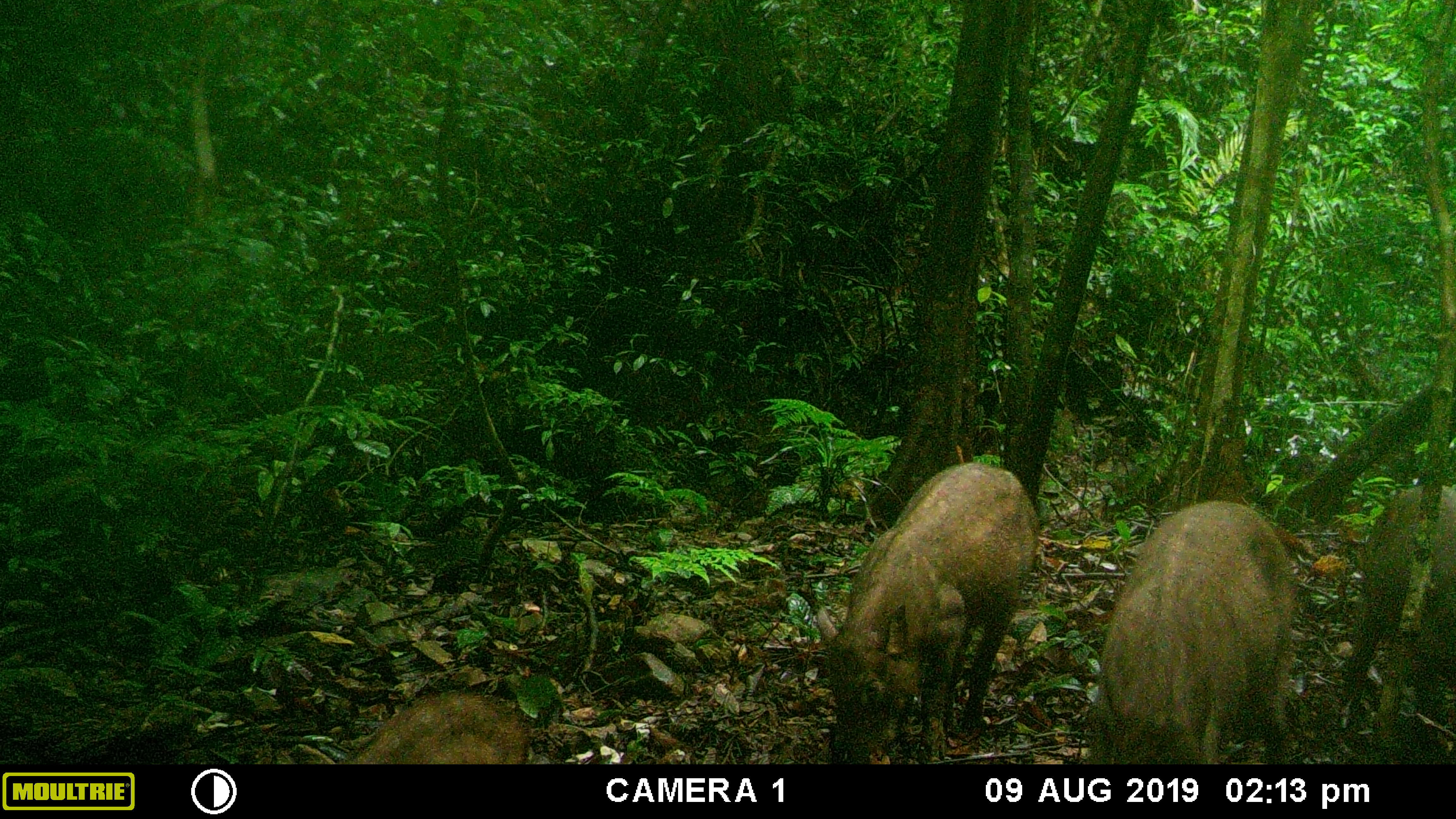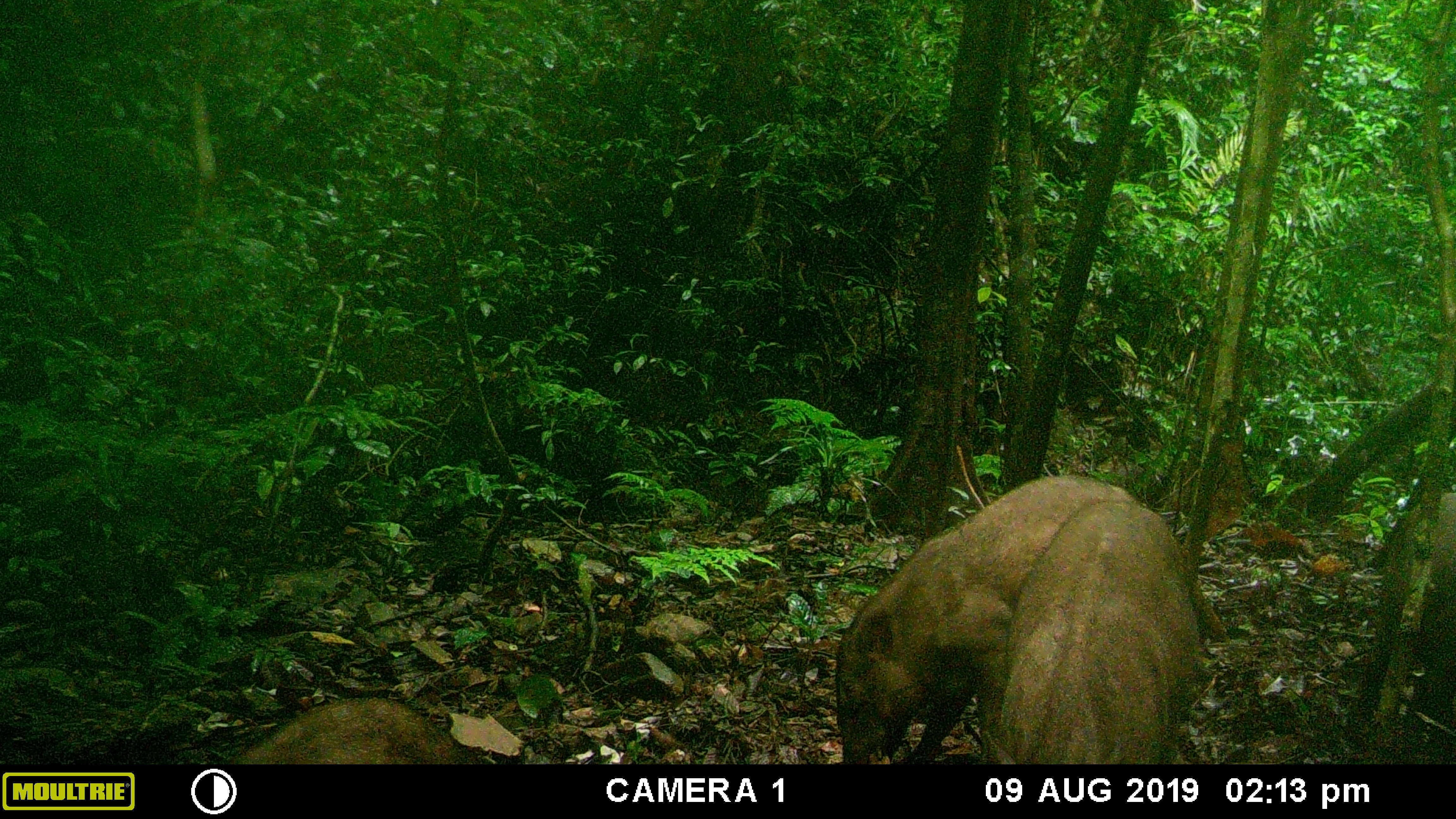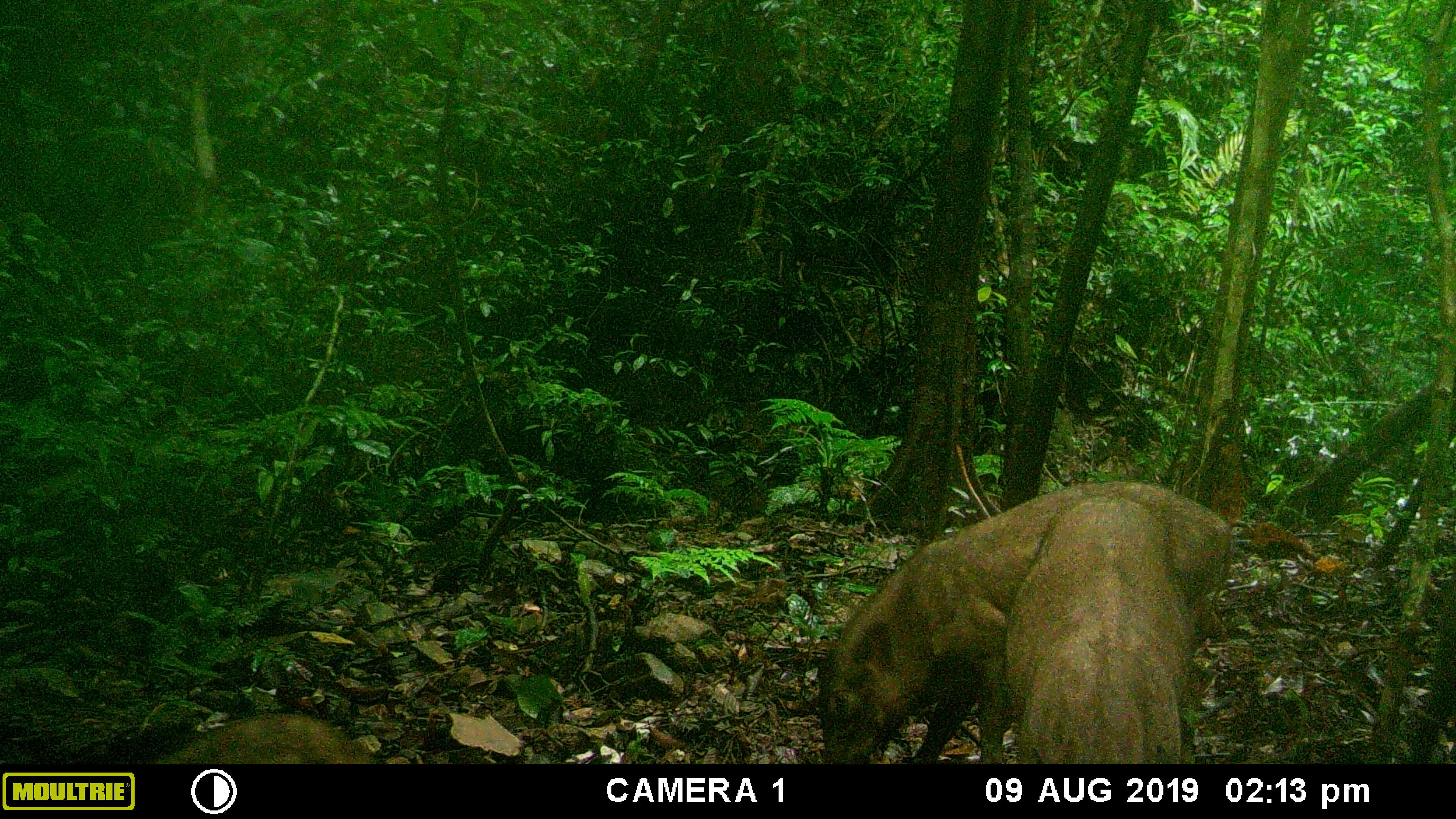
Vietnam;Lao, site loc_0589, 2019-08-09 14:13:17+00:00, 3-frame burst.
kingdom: Animalia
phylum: Chordata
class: Mammalia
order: Artiodactyla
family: Suidae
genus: Sus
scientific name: Sus scrofa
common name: eurasian wild pig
Eurasian wild pig (Sus scrofa). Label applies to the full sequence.